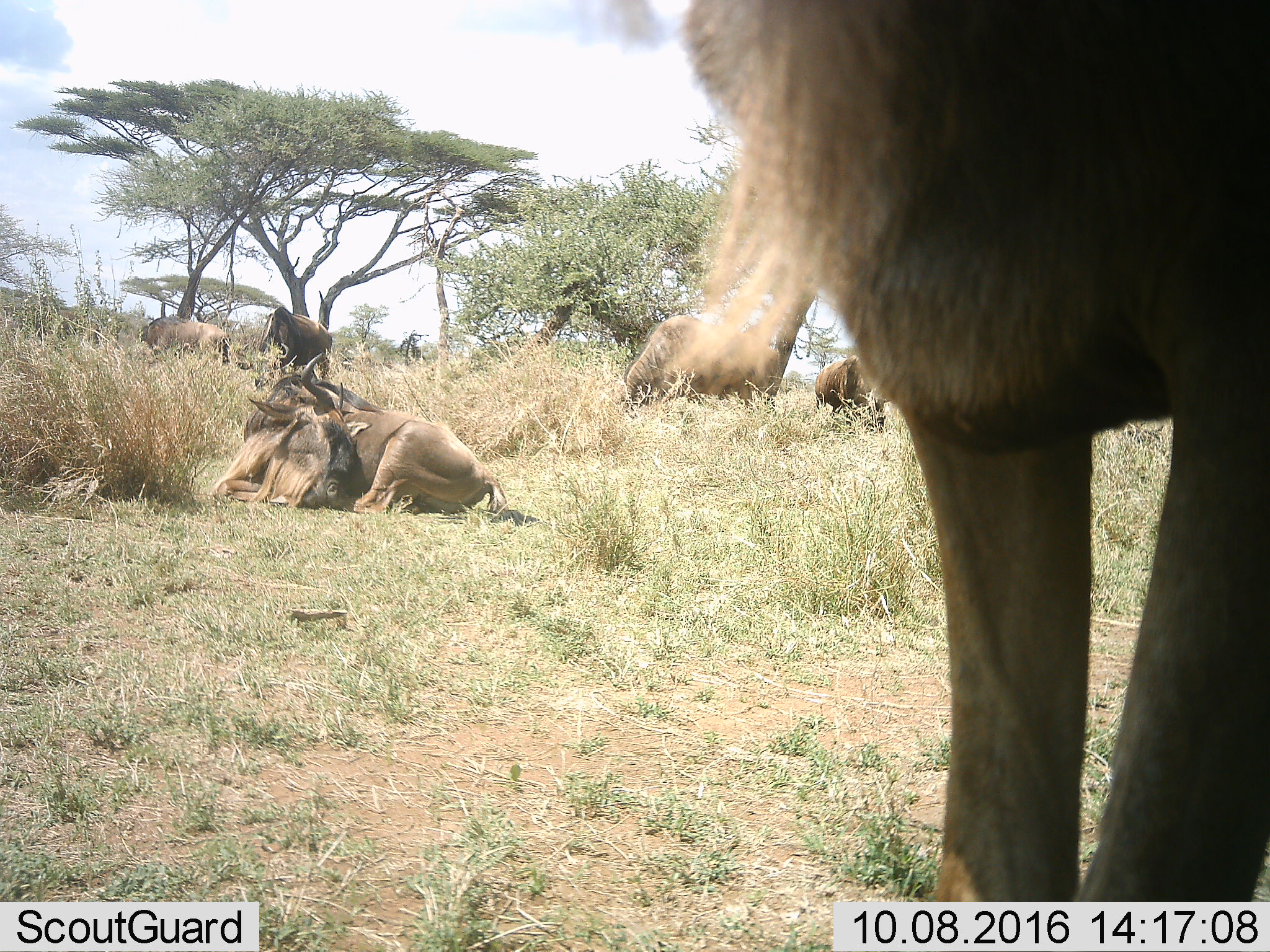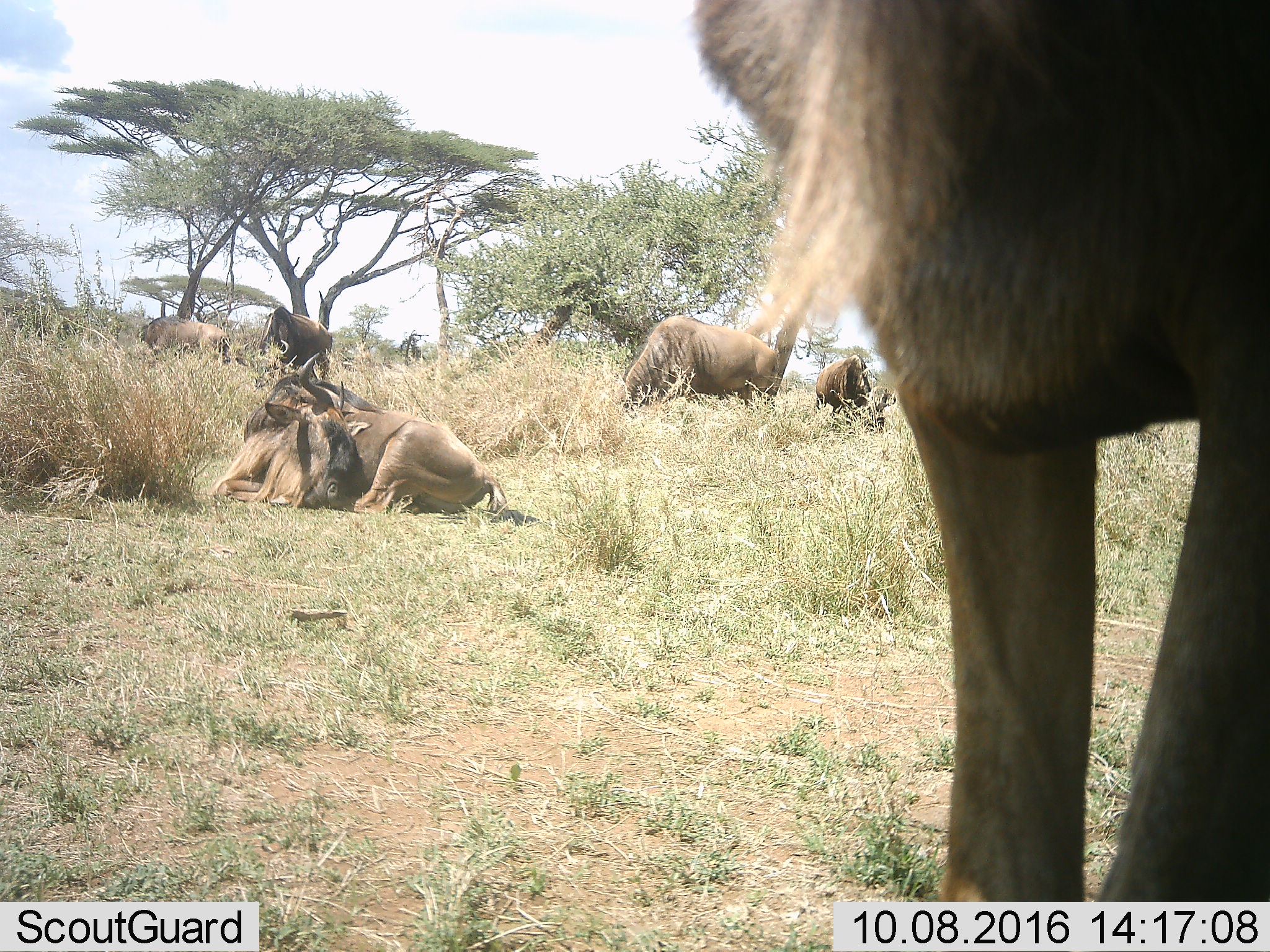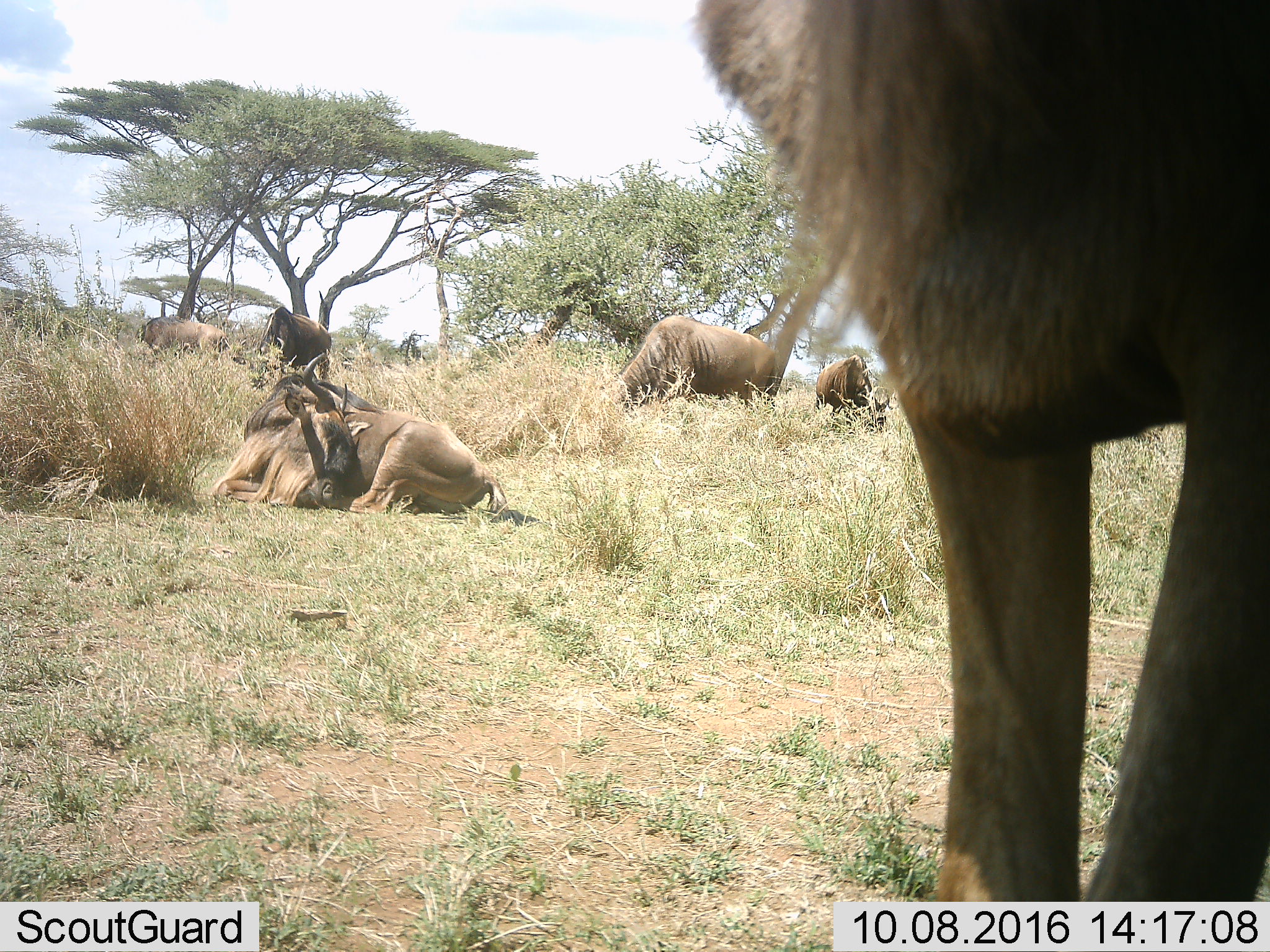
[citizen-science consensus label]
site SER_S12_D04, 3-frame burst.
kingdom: Animalia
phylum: Chordata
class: Mammalia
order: Artiodactyla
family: Bovidae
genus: Connochaetes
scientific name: Connochaetes taurinus taurinus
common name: blue wildebeest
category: wildebeestblue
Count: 6.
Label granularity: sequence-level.